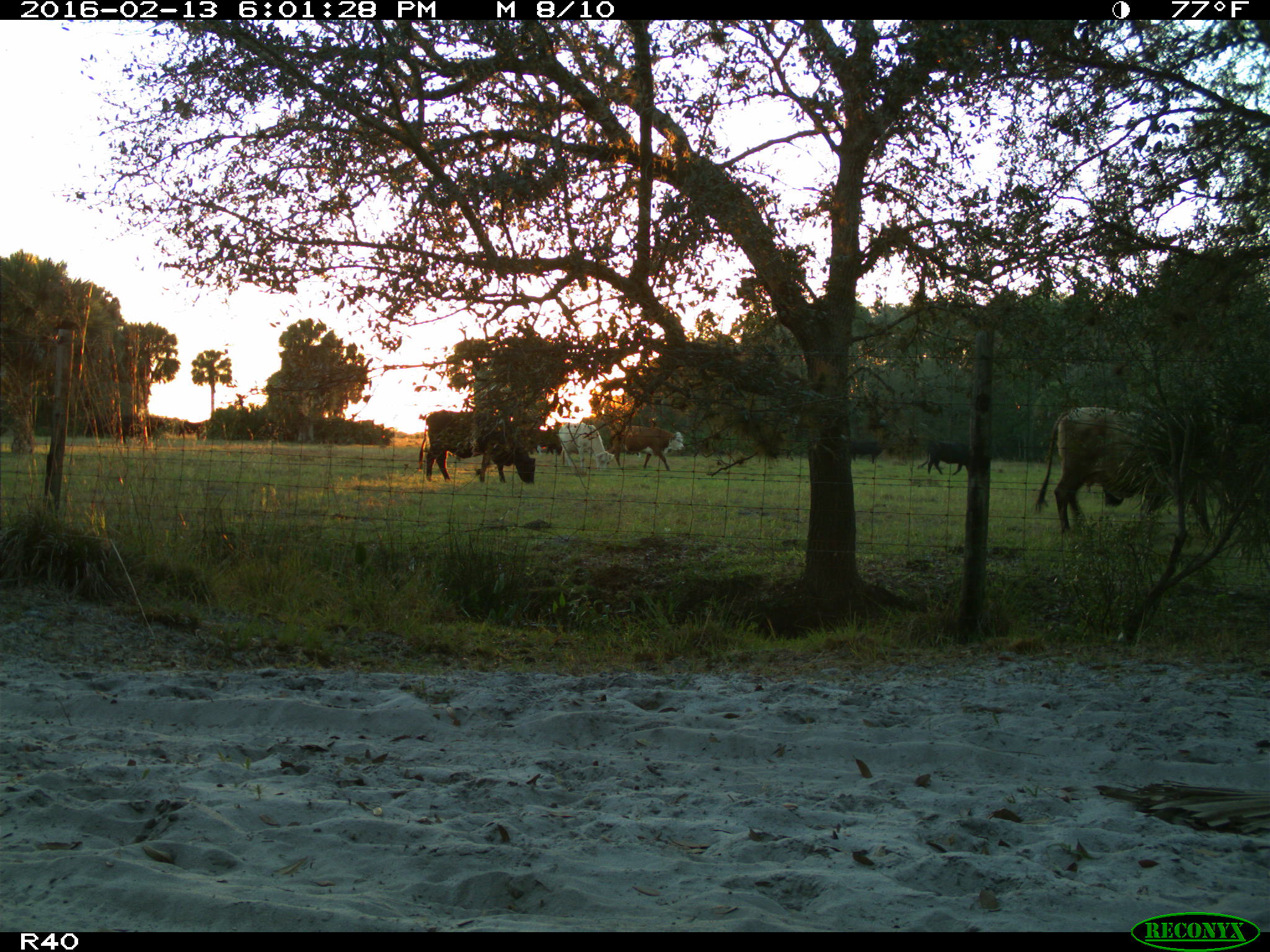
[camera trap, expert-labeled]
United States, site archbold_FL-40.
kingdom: Animalia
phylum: Chordata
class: Mammalia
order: Artiodactyla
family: Bovidae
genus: Bos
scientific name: Bos taurus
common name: domestic cow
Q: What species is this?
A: Bos taurus (domestic cow).